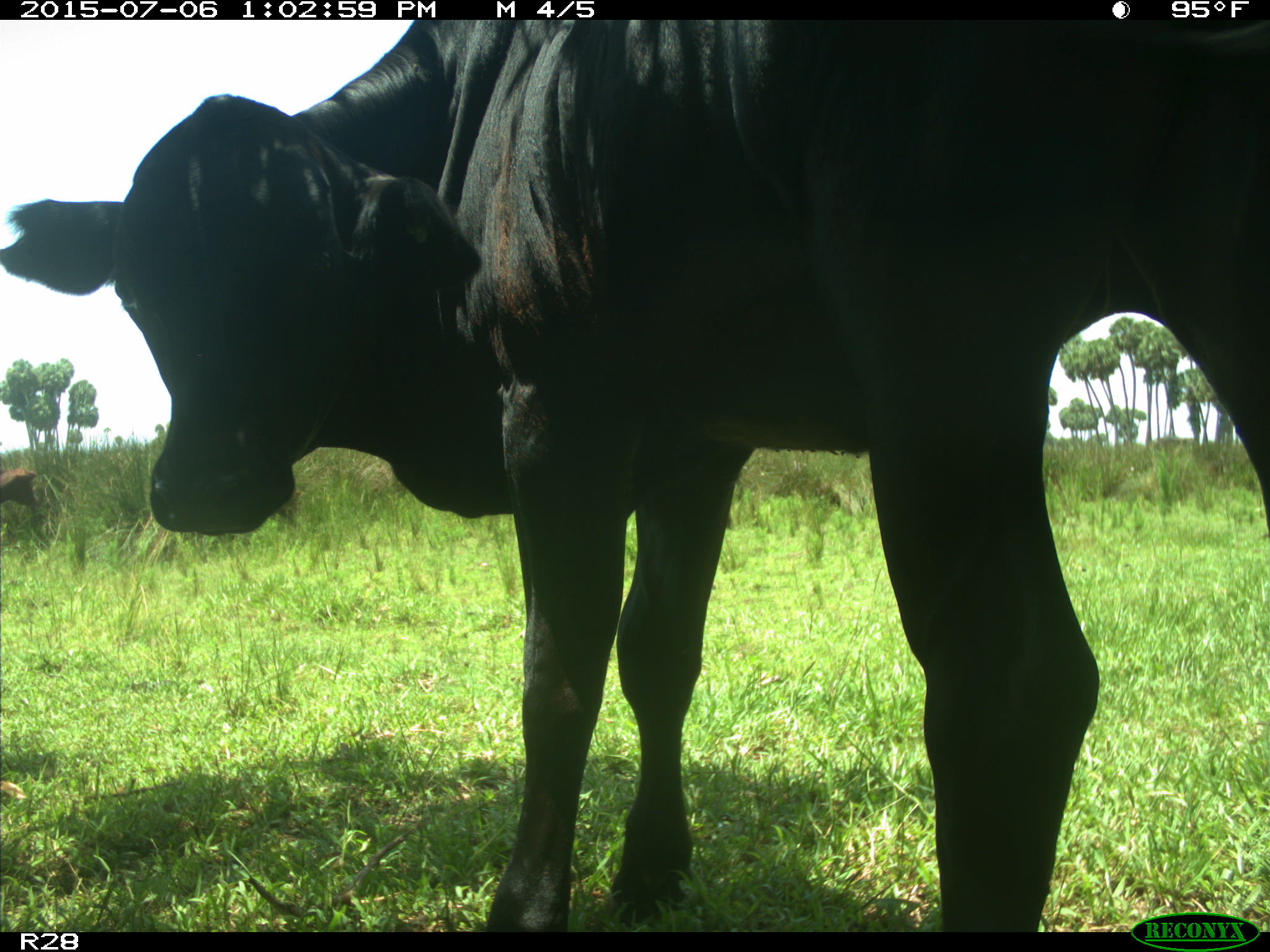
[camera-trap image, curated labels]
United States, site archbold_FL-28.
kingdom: Animalia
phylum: Chordata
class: Mammalia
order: Artiodactyla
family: Bovidae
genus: Bos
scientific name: Bos taurus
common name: domestic cow